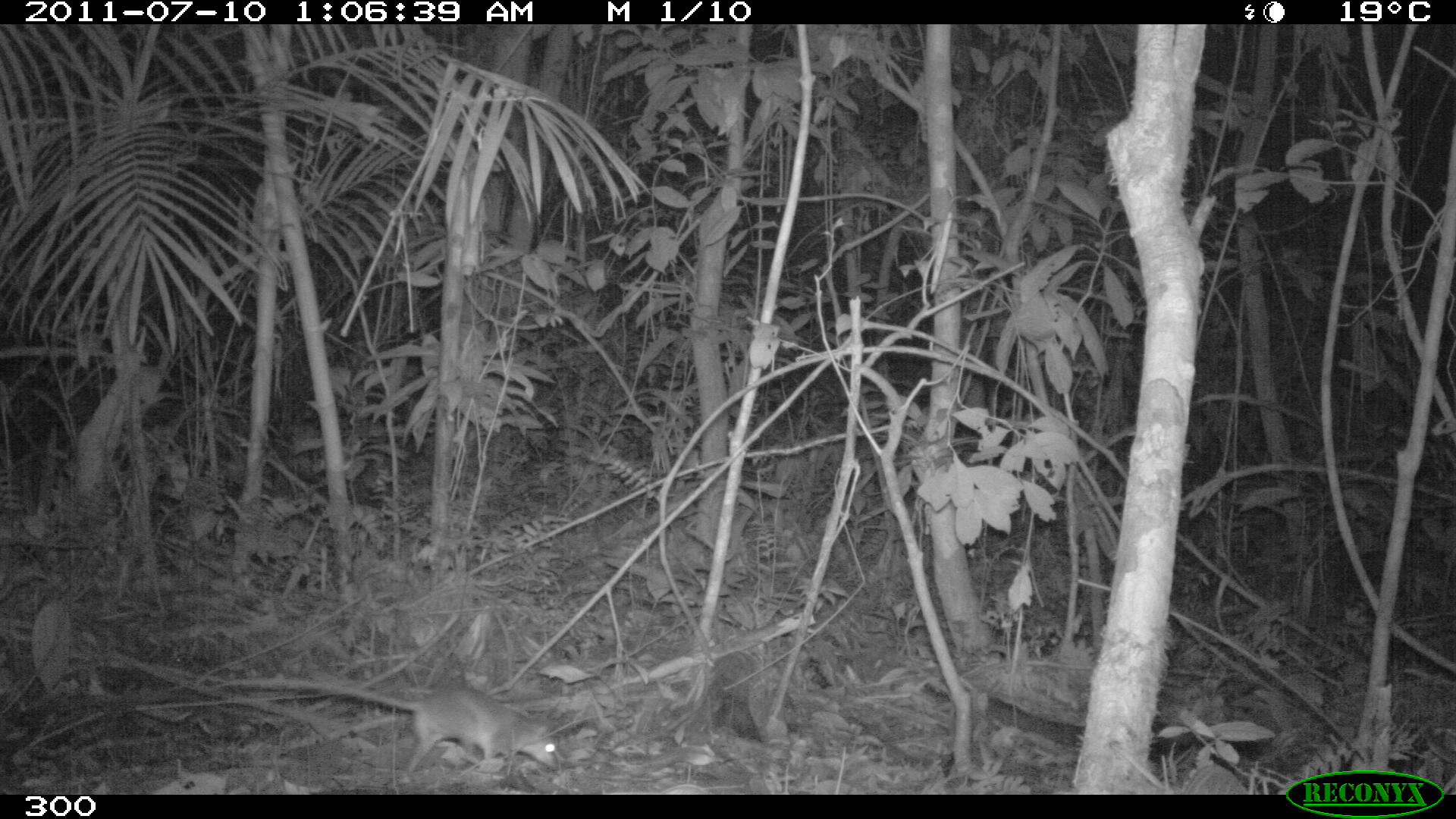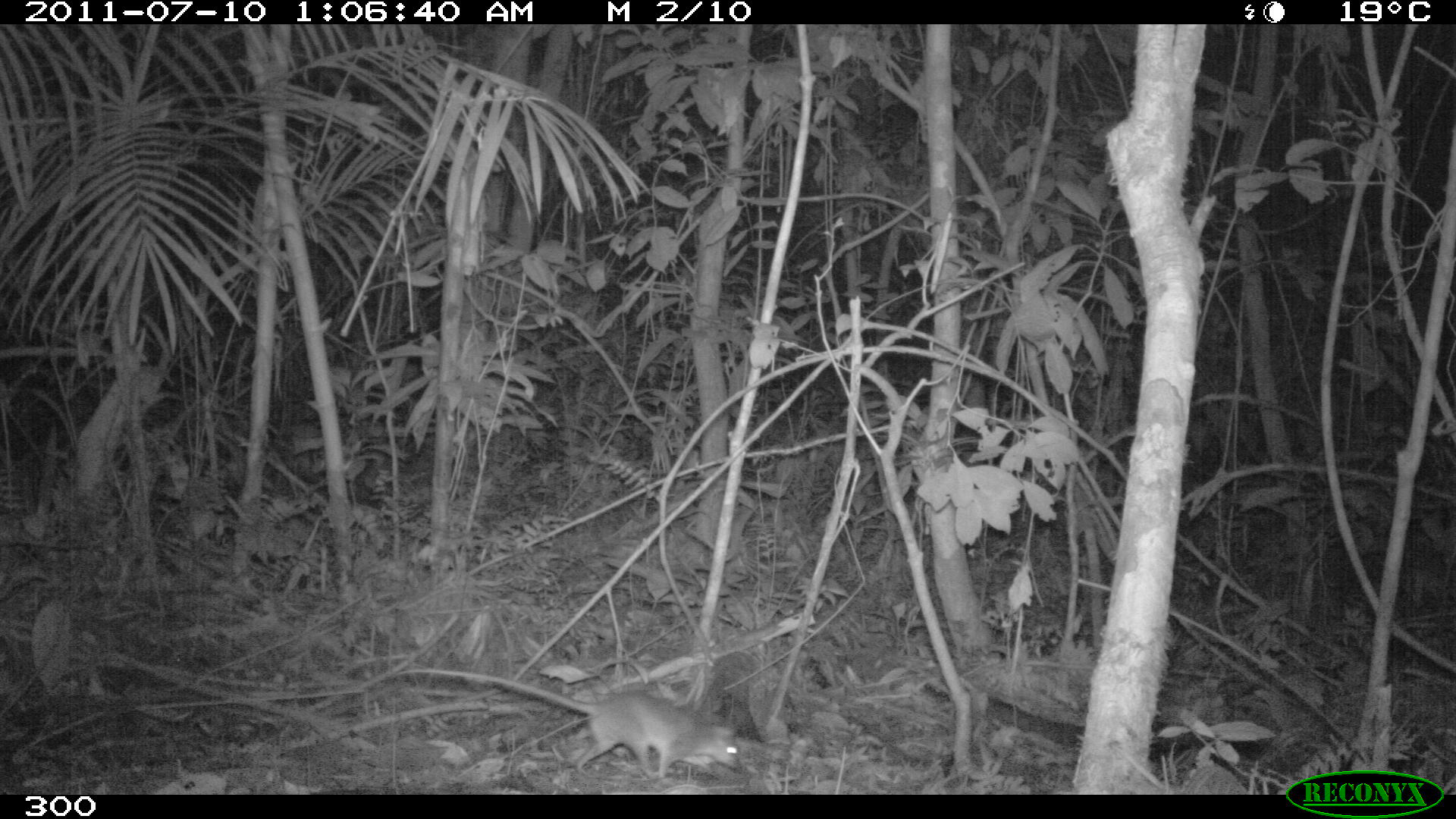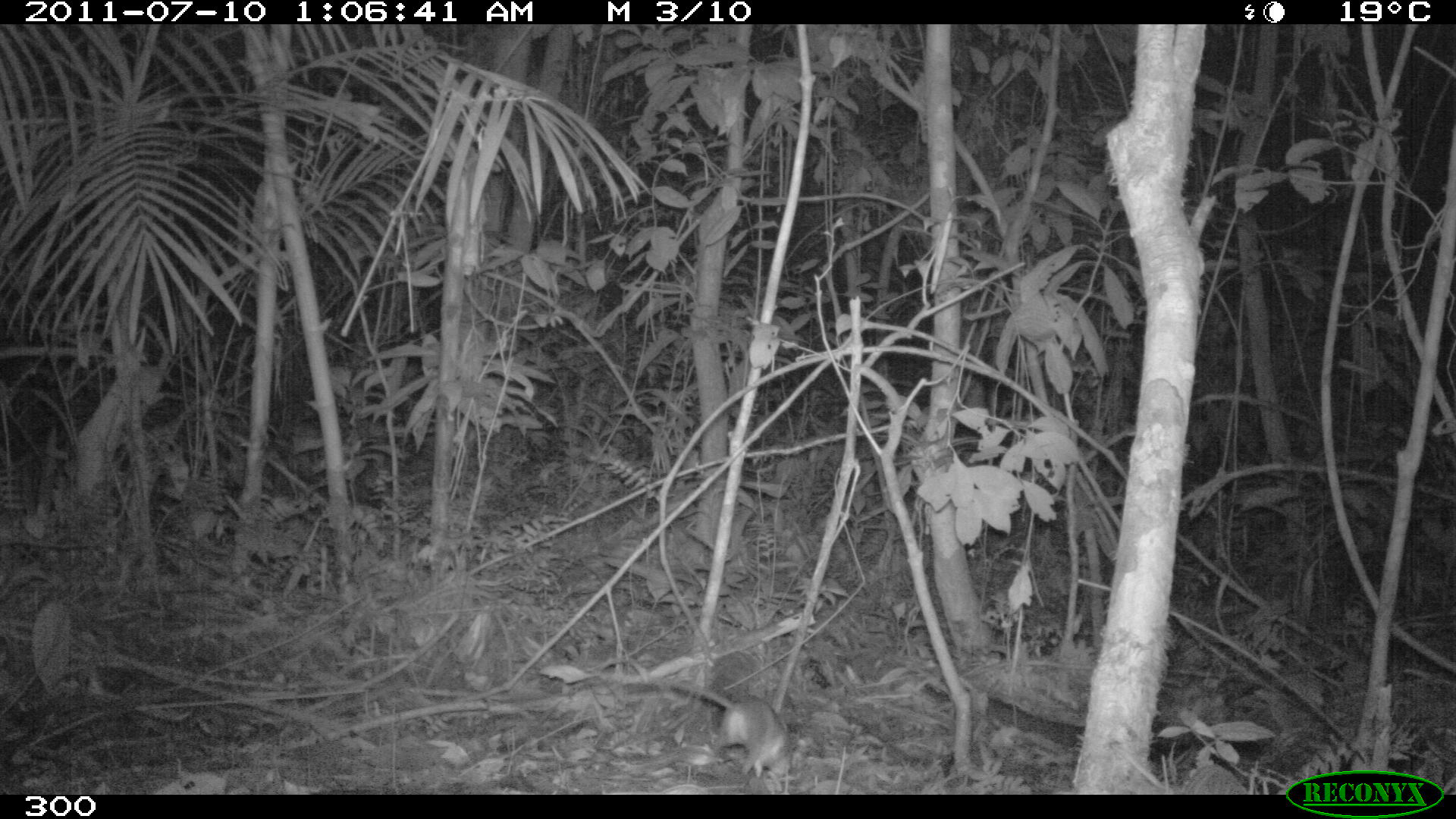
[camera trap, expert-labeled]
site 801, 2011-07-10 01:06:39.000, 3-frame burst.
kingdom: Animalia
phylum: Chordata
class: Mammalia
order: Rodentia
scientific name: Rodentia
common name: rodents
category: unknown rodent